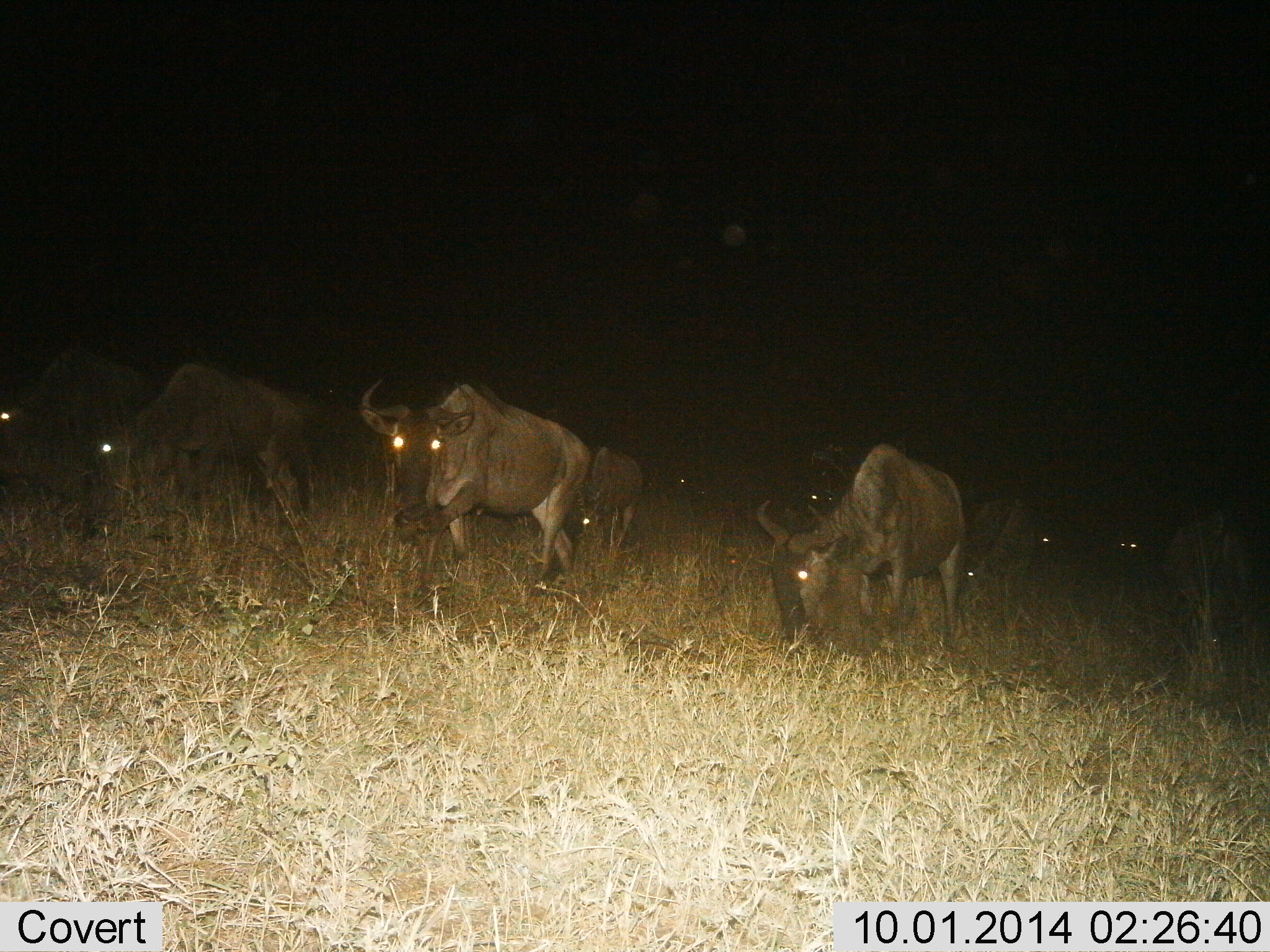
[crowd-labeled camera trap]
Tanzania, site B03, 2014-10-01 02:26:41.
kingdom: Animalia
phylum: Chordata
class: Mammalia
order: Artiodactyla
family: Bovidae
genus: Connochaetes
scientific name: Connochaetes taurinus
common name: blue wildebeest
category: wildebeest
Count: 10.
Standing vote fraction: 10%.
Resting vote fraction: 0%.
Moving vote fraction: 70%.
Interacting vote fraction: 0%.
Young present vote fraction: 0%.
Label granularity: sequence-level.